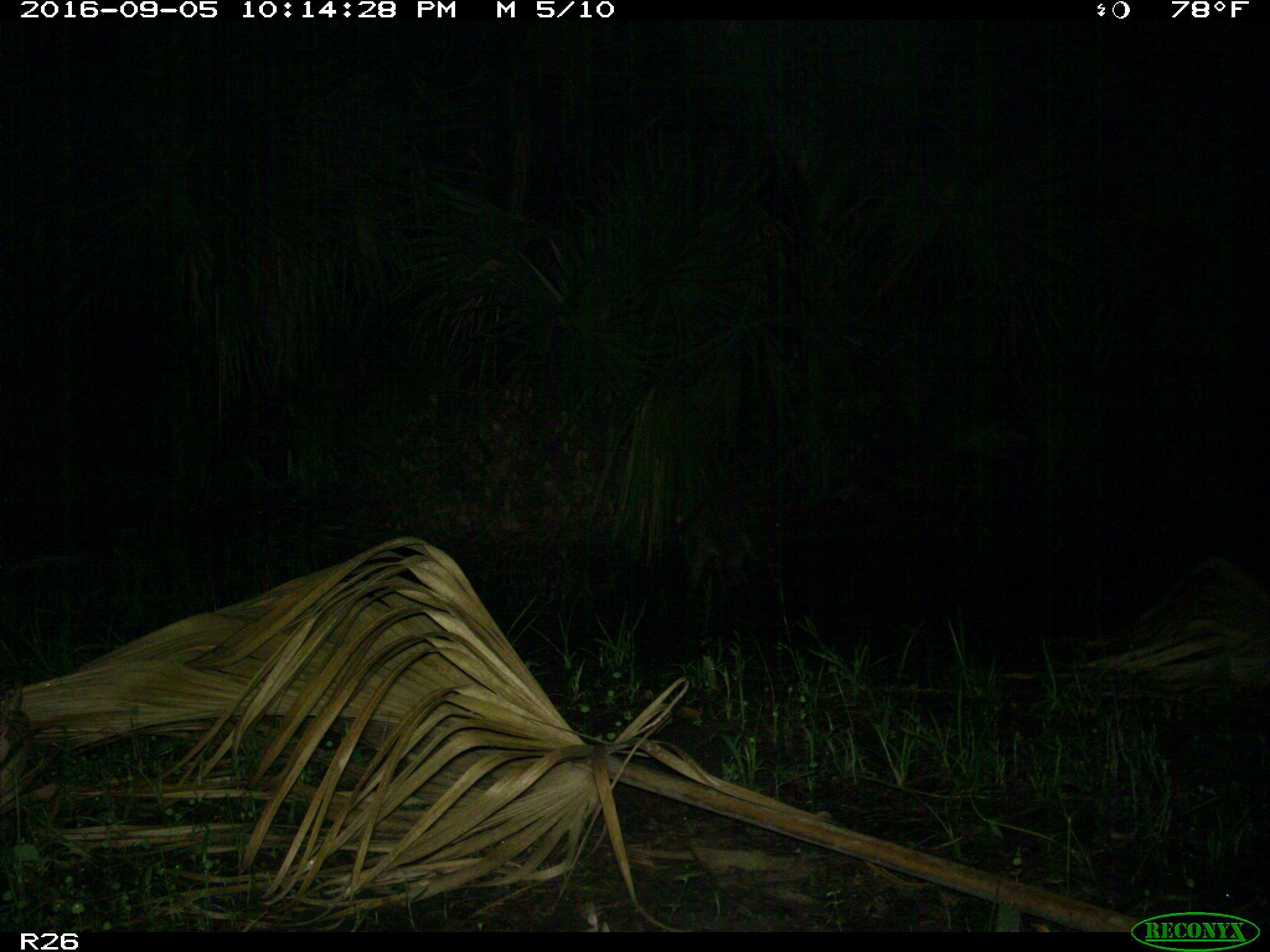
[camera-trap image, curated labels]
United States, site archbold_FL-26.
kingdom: Animalia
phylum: Chordata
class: Mammalia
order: Carnivora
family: Procyonidae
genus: Procyon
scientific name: Procyon lotor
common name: common raccoon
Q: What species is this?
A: Procyon lotor (common raccoon).